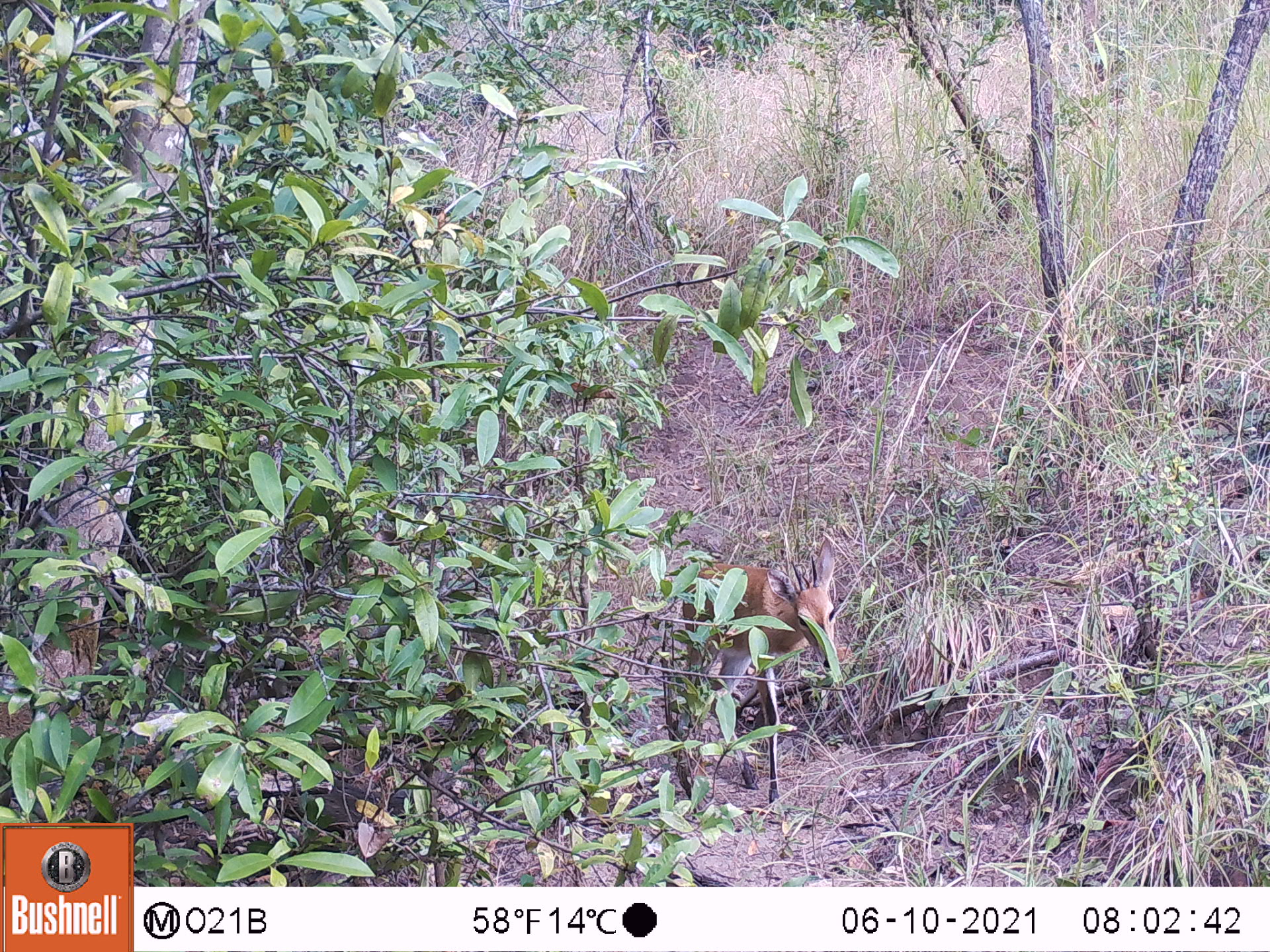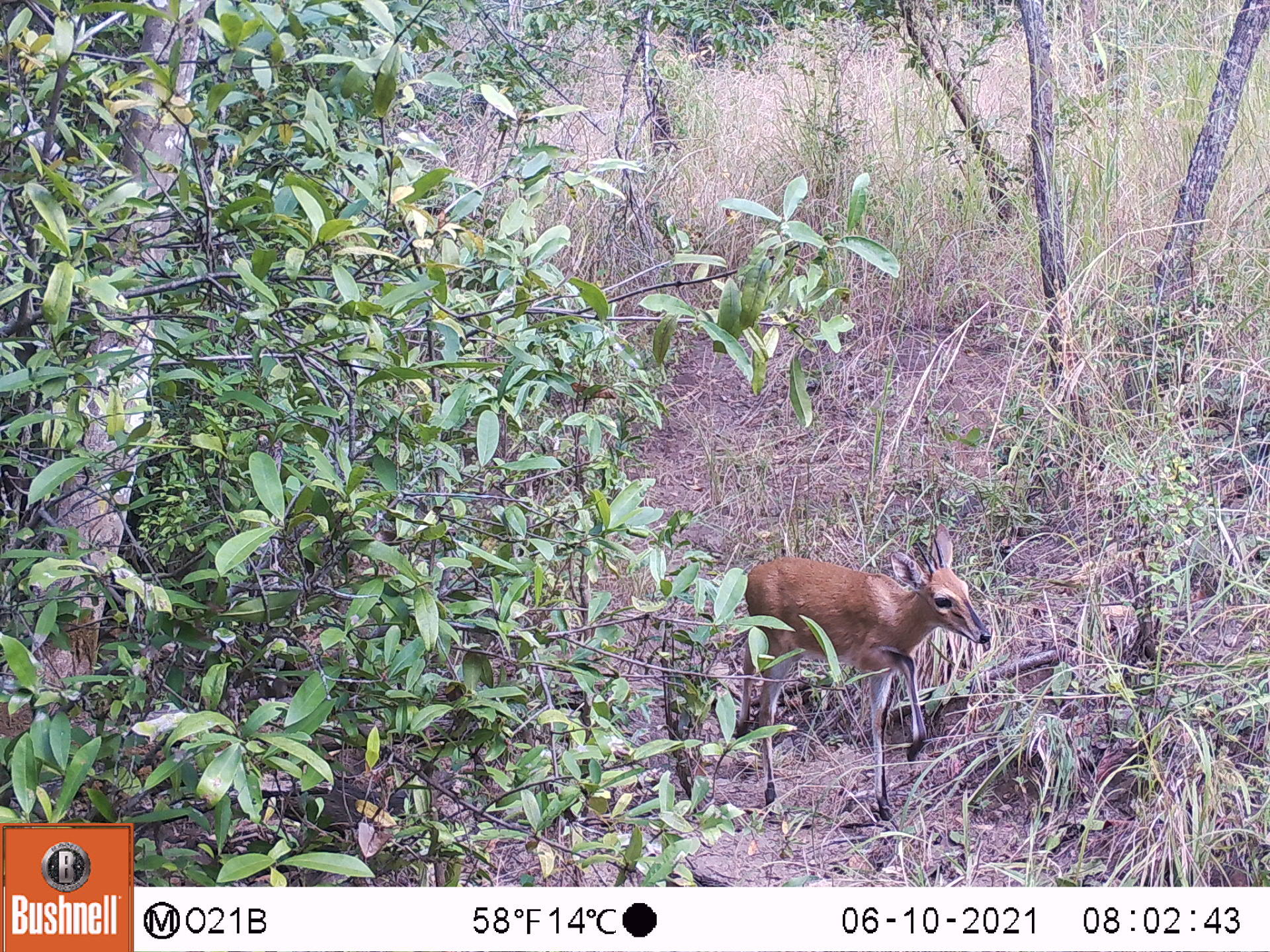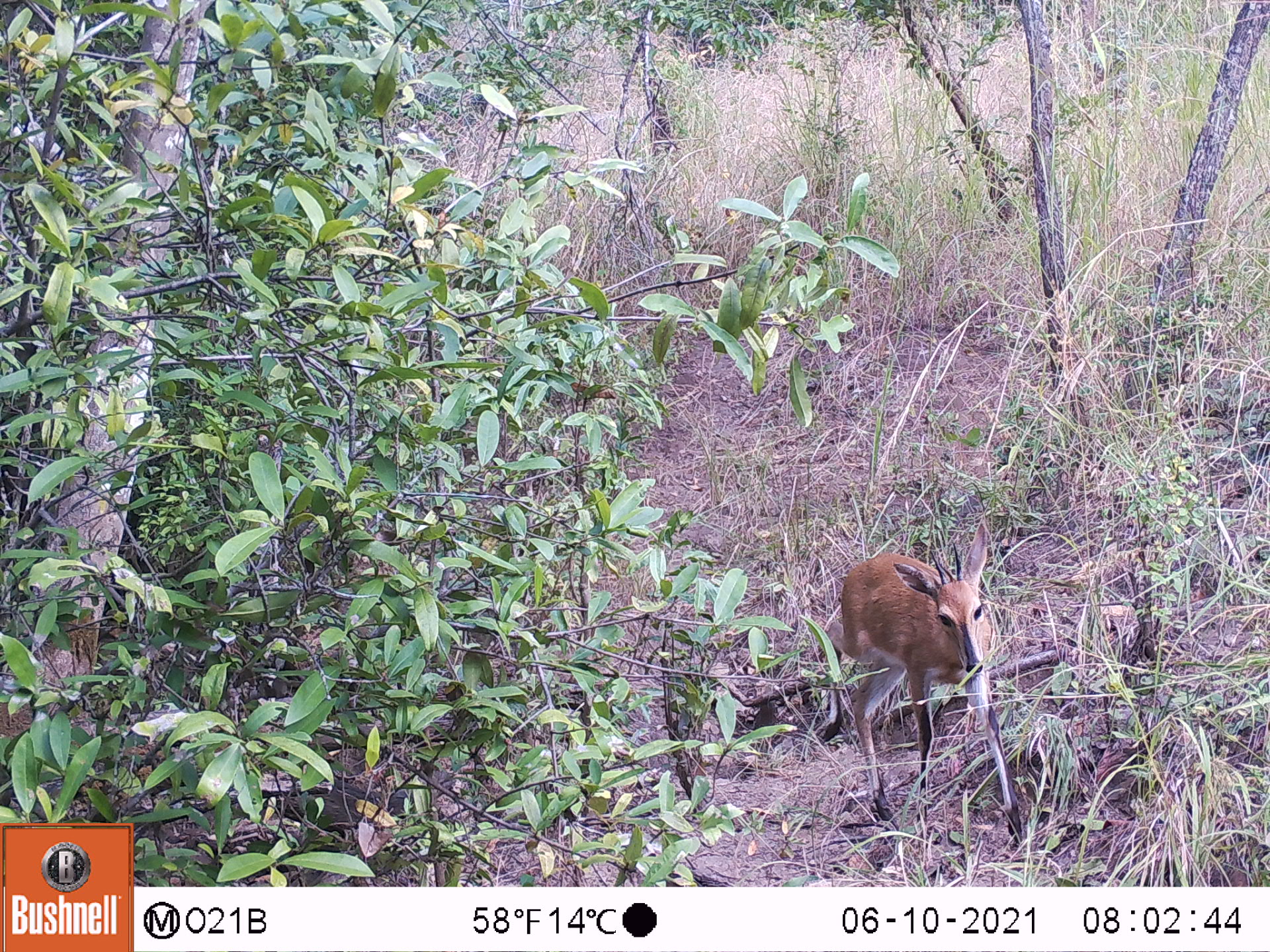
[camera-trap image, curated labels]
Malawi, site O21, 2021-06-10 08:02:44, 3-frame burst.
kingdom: Animalia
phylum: Chordata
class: Mammalia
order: Artiodactyla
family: Bovidae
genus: Sylvicapra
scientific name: Sylvicapra grimmia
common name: common duiker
Common duiker (Sylvicapra grimmia), count 1.